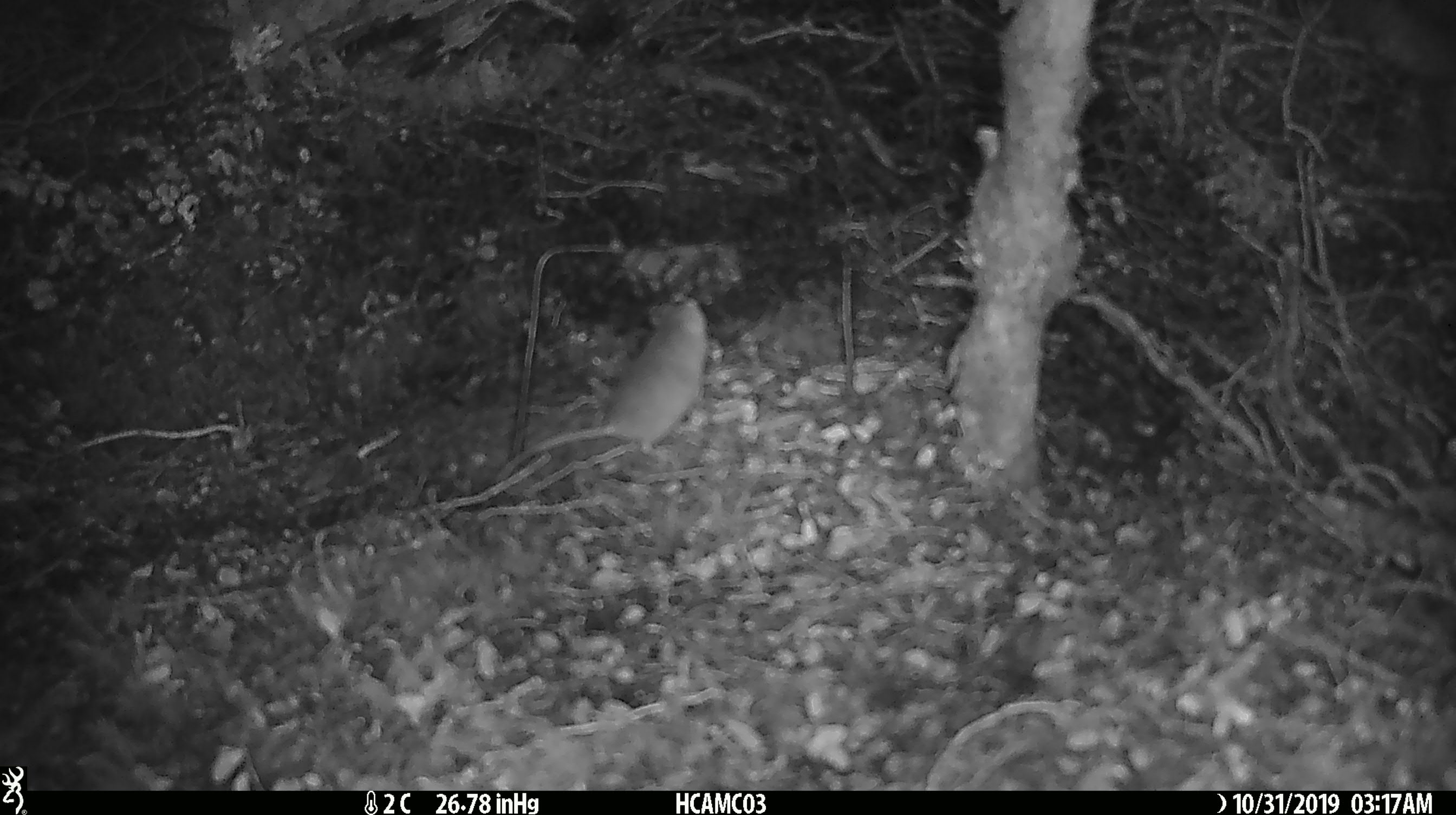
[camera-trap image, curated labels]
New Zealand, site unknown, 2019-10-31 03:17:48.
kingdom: Animalia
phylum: Chordata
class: Mammalia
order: Rodentia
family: Muridae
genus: Mus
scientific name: Mus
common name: mouse